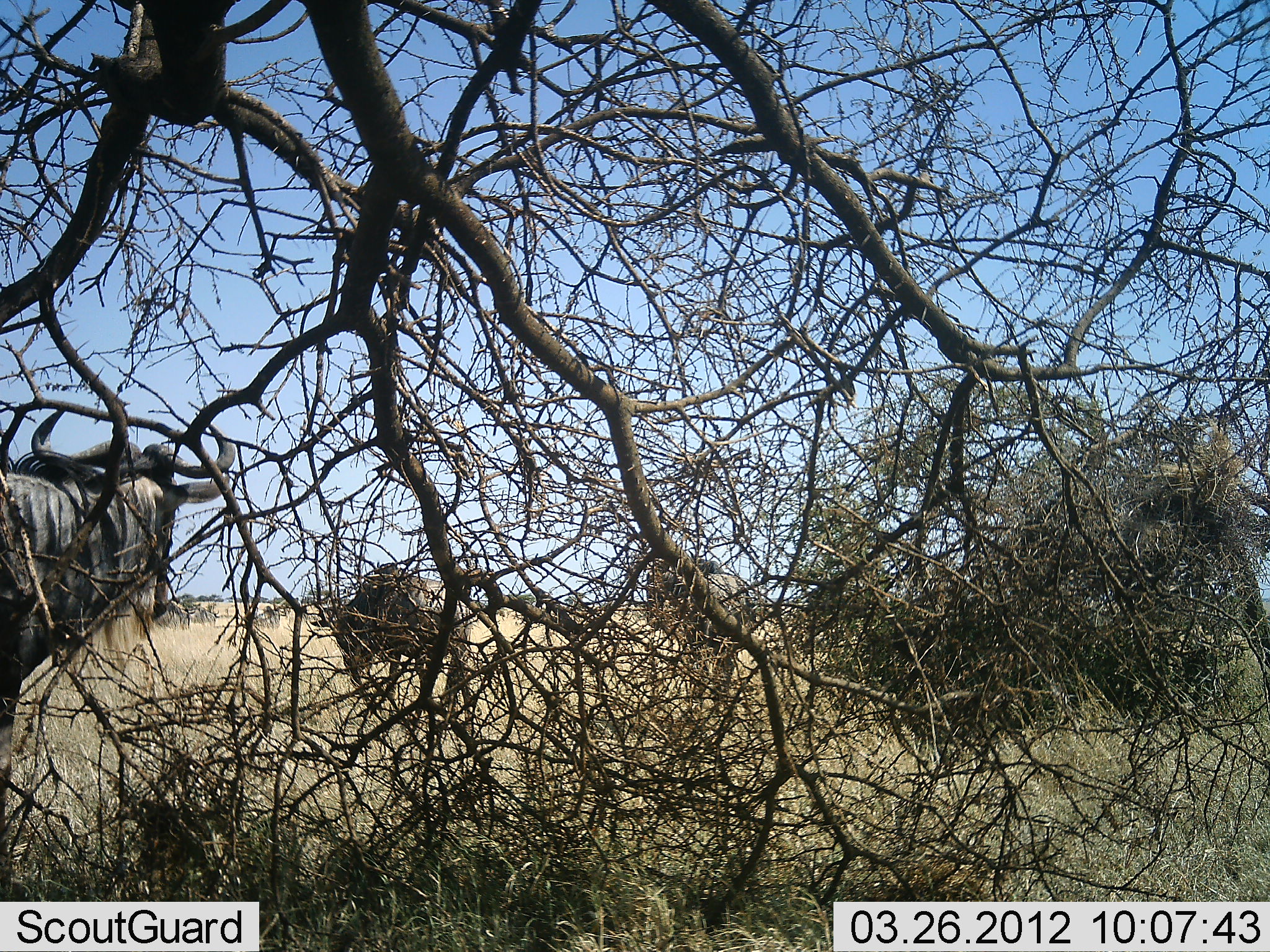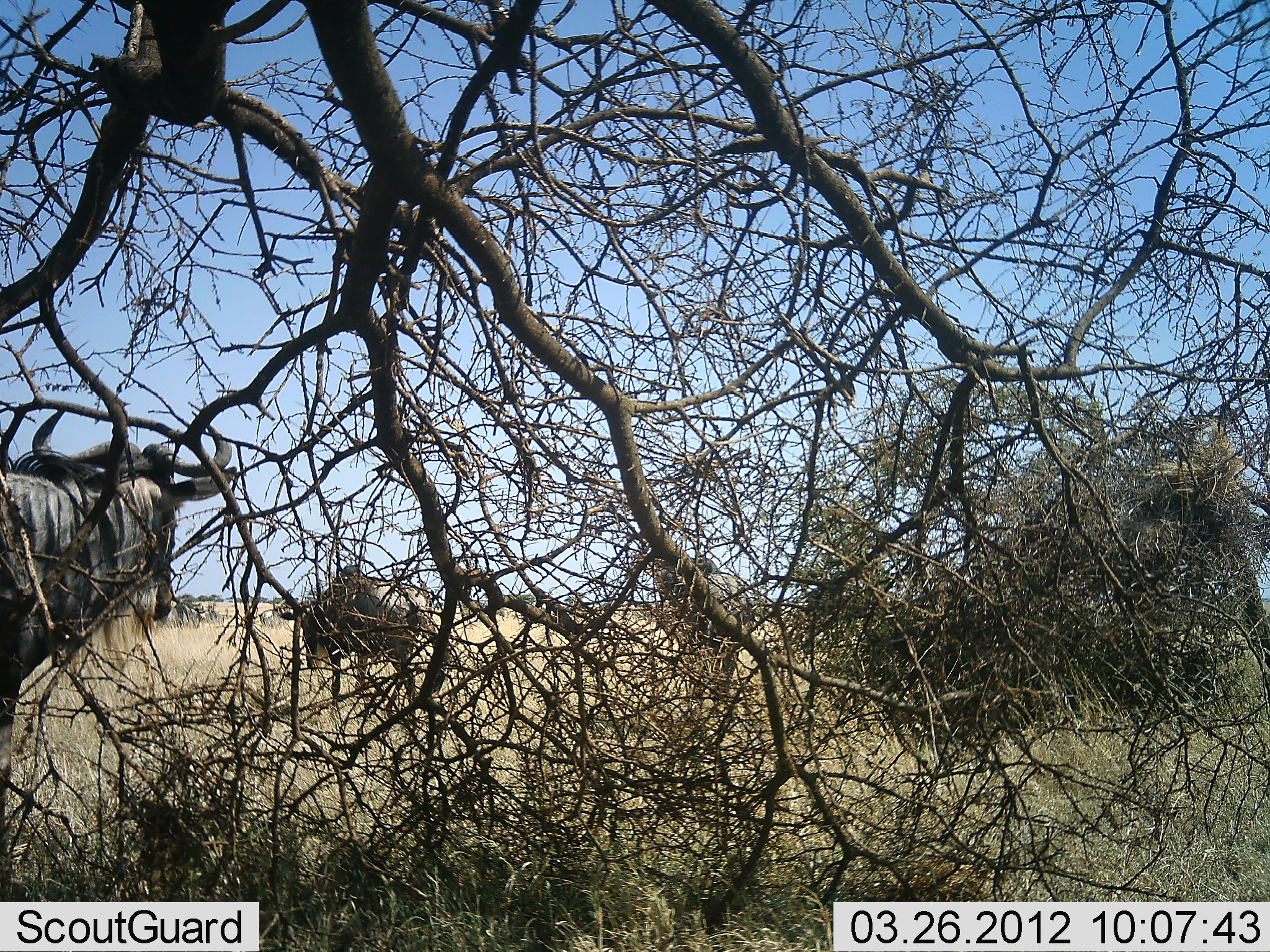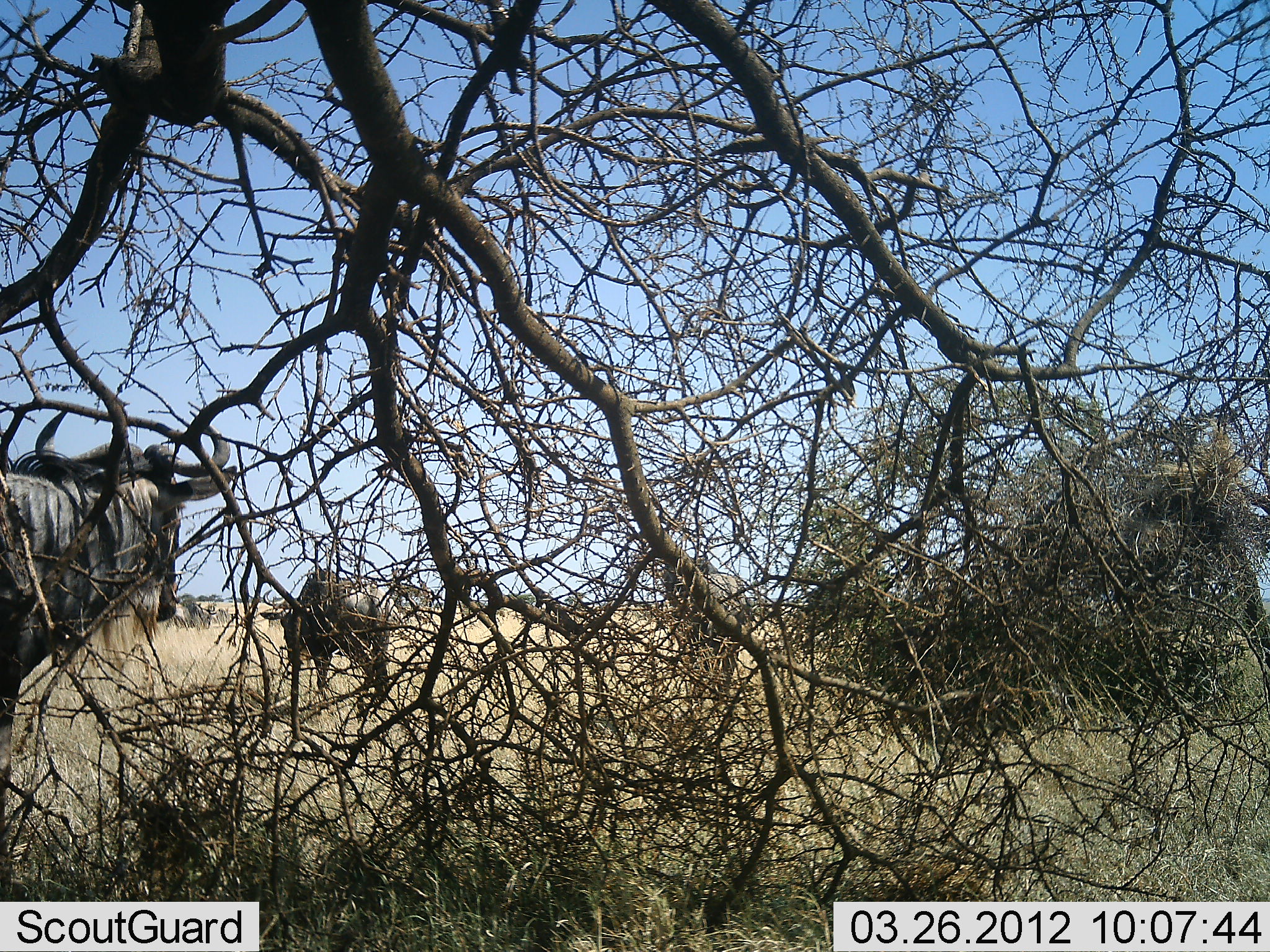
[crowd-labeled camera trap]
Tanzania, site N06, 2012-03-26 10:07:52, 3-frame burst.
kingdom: Animalia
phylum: Chordata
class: Mammalia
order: Artiodactyla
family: Bovidae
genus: Connochaetes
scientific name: Connochaetes taurinus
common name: blue wildebeest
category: wildebeest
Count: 5.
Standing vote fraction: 95%.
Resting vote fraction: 0%.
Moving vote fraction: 81%.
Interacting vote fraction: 0%.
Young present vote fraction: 0%.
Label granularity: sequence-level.